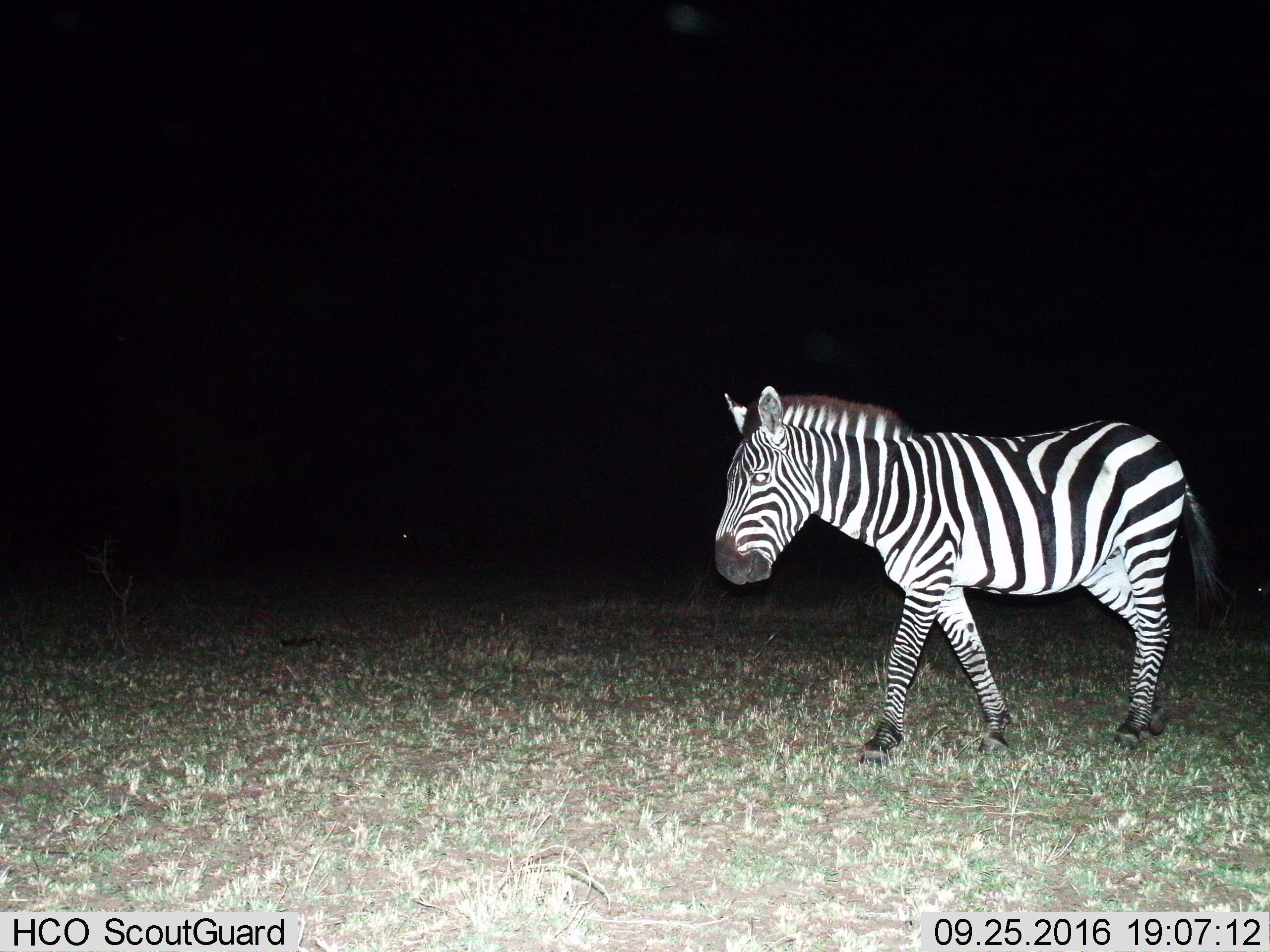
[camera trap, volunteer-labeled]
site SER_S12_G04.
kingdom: Animalia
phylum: Chordata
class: Mammalia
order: Perissodactyla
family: Equidae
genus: Equus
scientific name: Equus quagga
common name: plains zebra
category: zebraplains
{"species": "zebraplains (plains zebra) (Equus quagga)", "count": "1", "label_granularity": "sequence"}